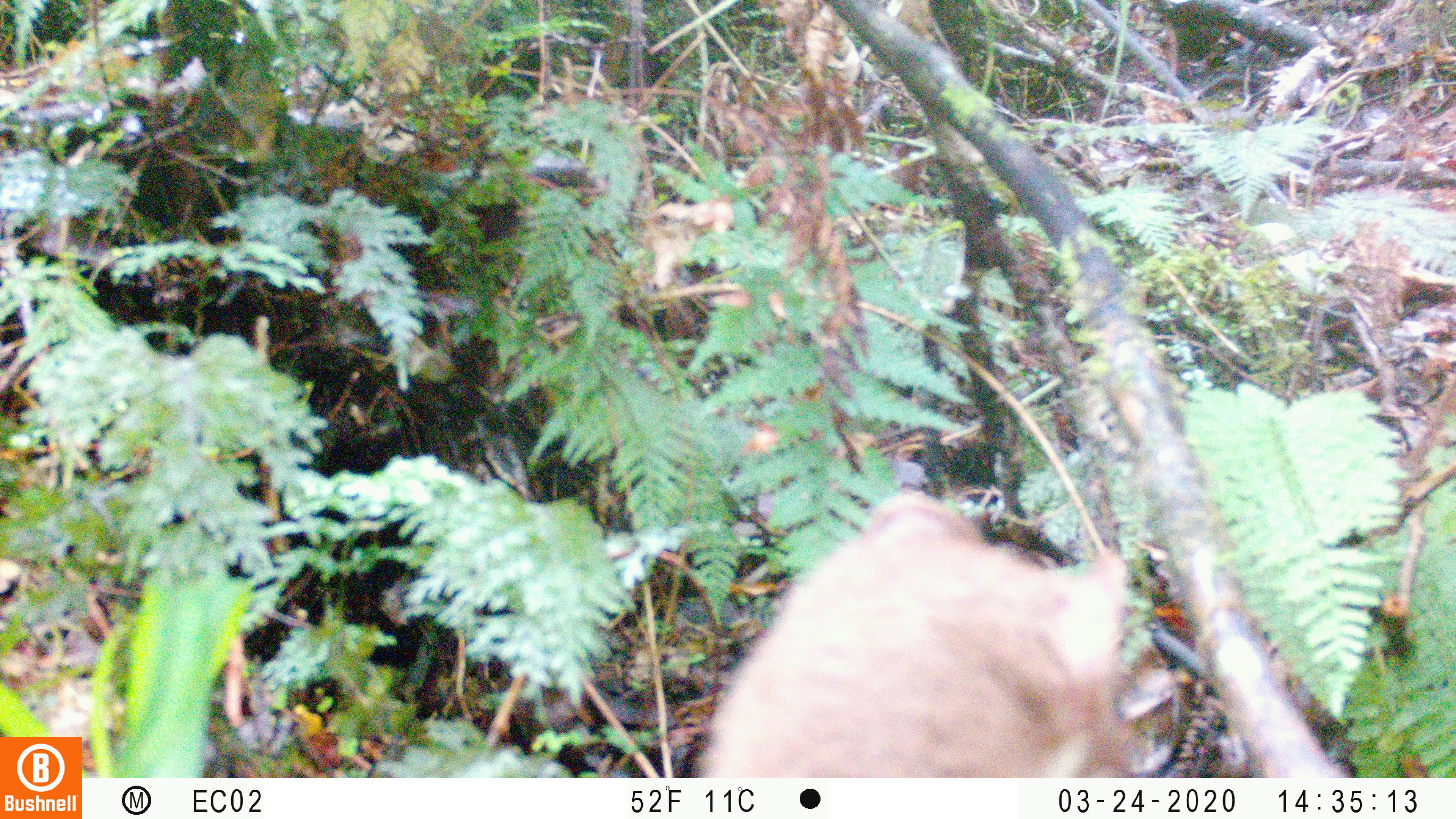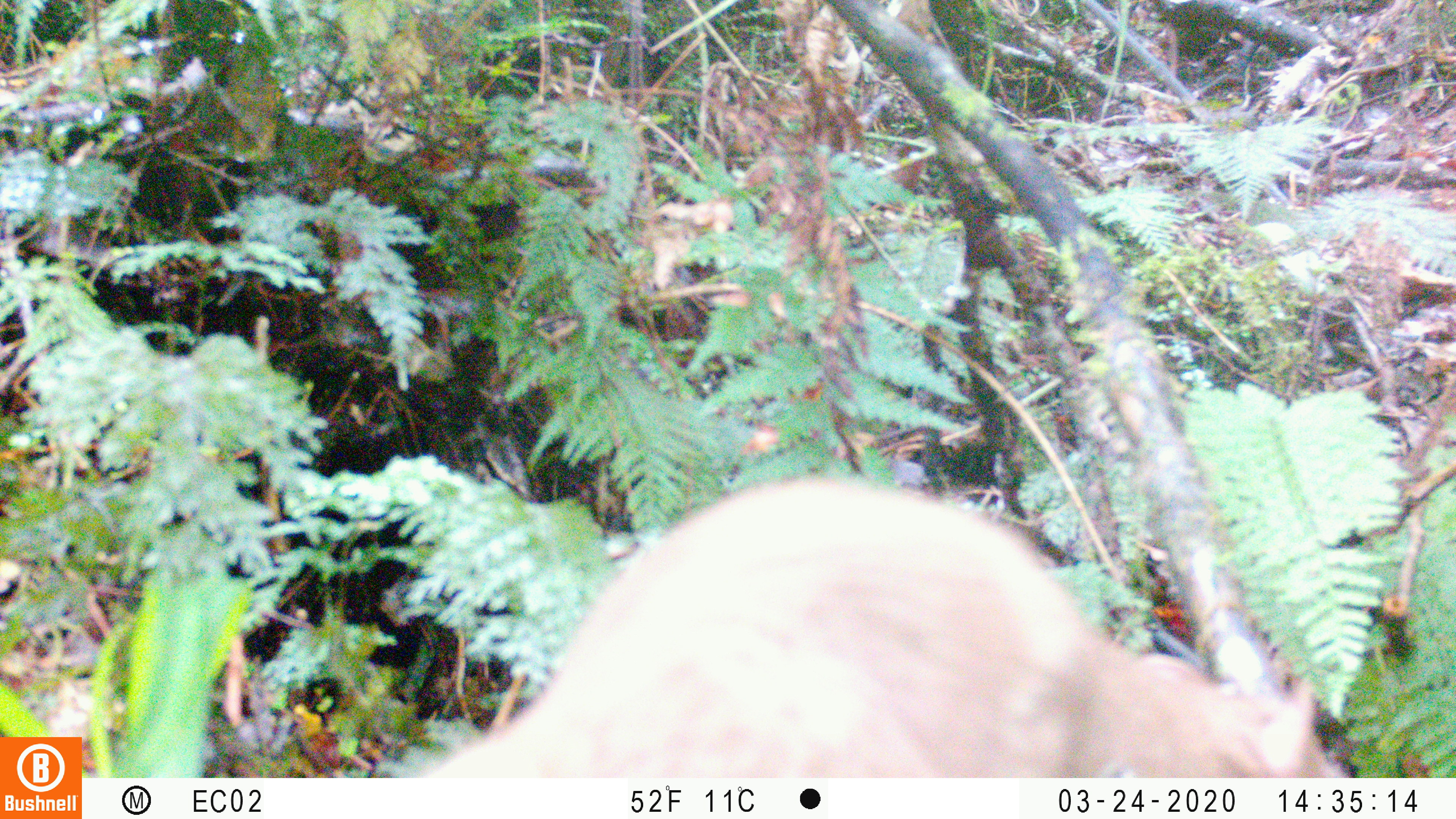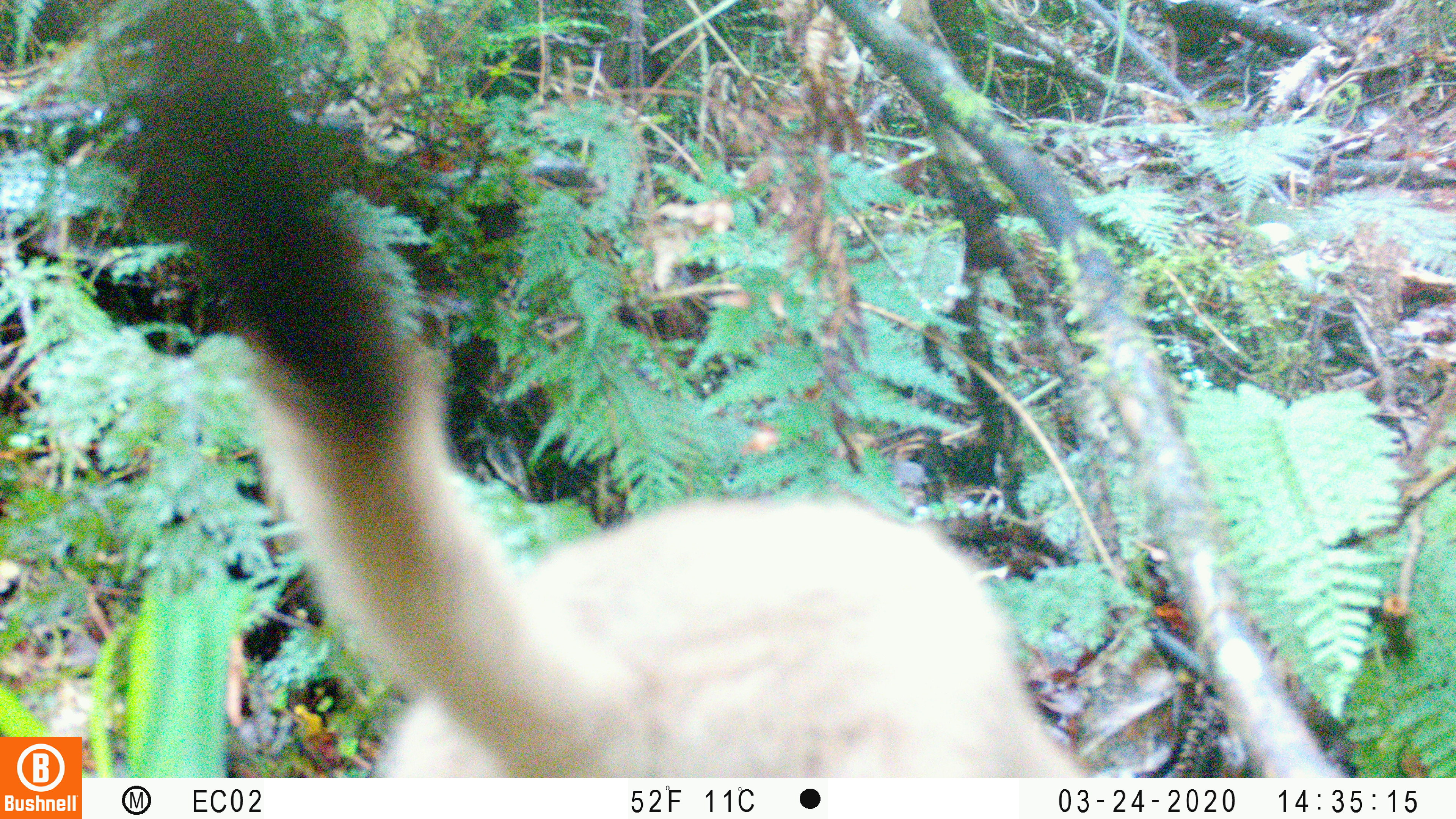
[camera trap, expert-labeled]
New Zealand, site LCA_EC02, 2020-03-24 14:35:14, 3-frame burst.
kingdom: Animalia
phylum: Chordata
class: Mammalia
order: Carnivora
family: Mustelidae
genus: Mustela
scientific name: Mustela erminea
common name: stoat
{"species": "stoat (Mustela erminea)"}